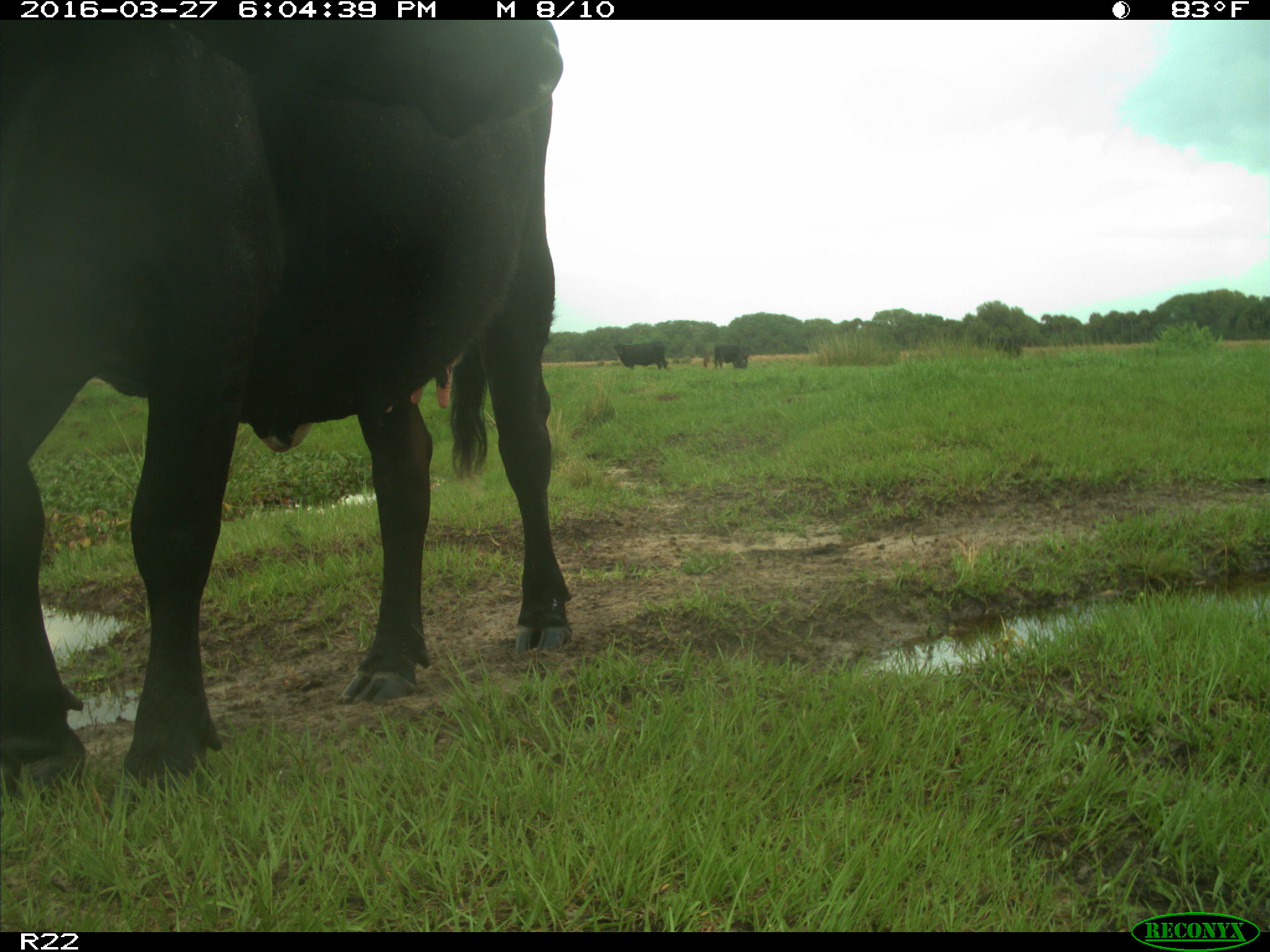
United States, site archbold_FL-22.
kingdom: Animalia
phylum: Chordata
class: Mammalia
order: Artiodactyla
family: Bovidae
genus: Bos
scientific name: Bos taurus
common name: domestic cow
Bos taurus (domestic cow).